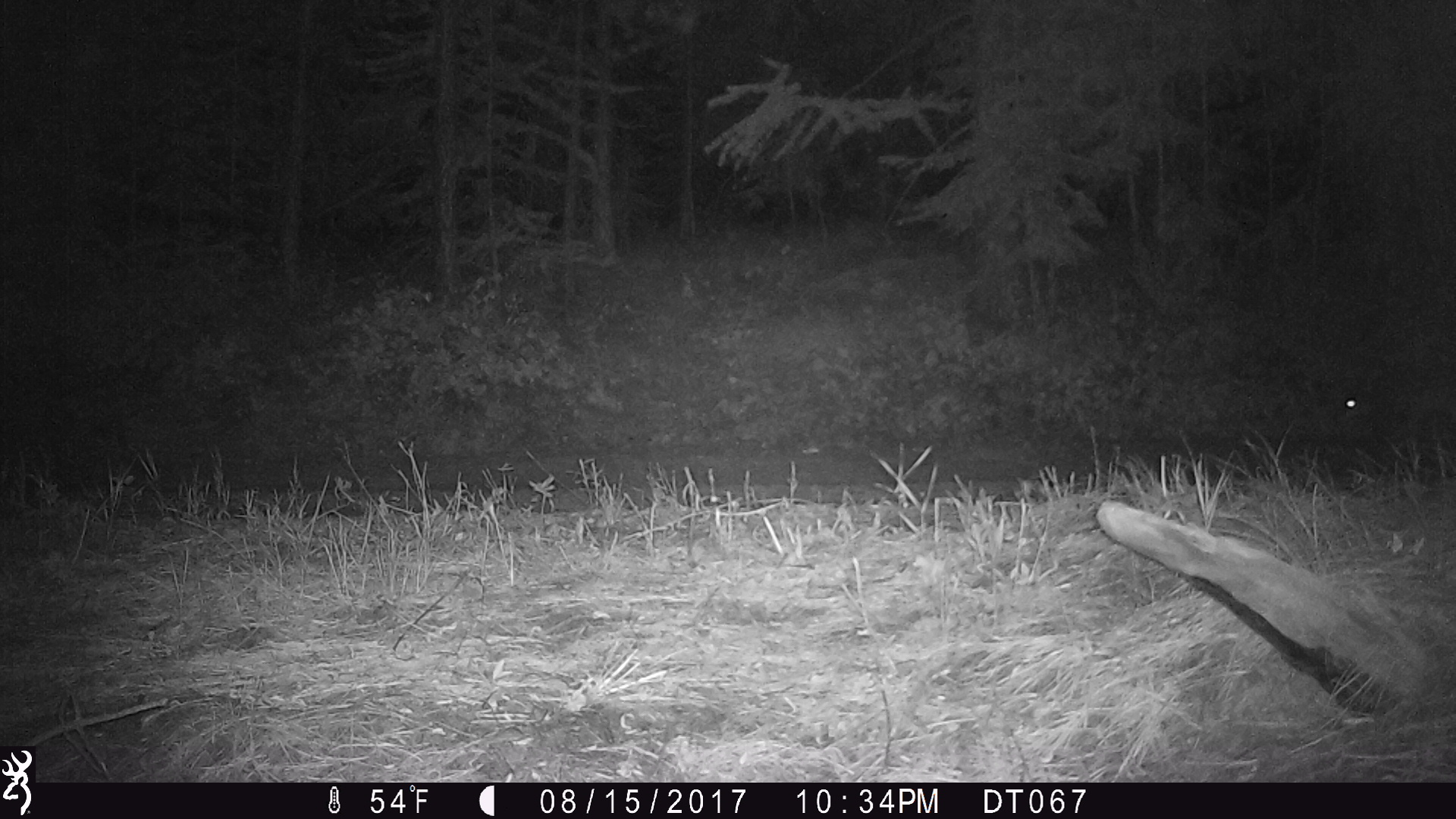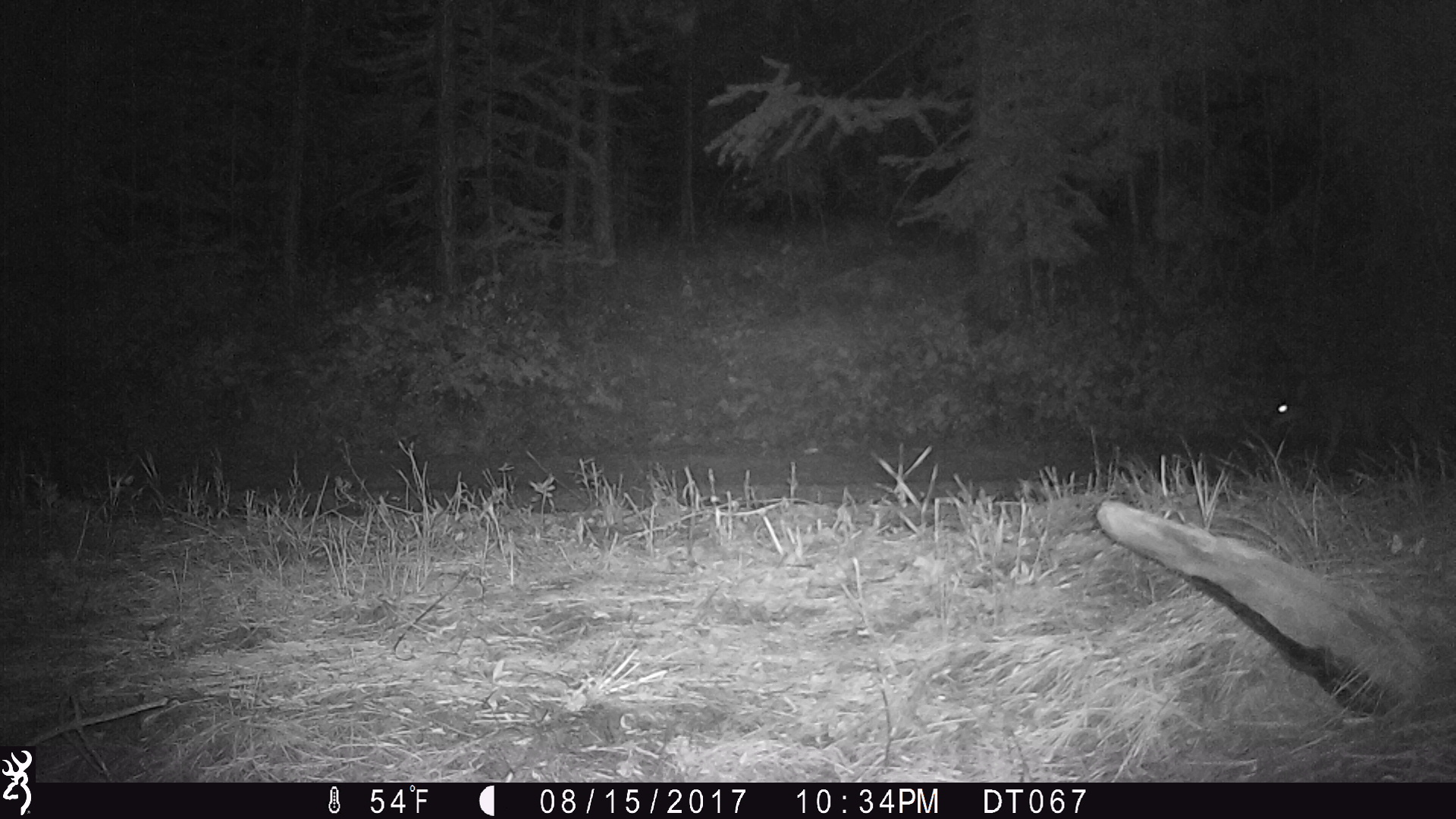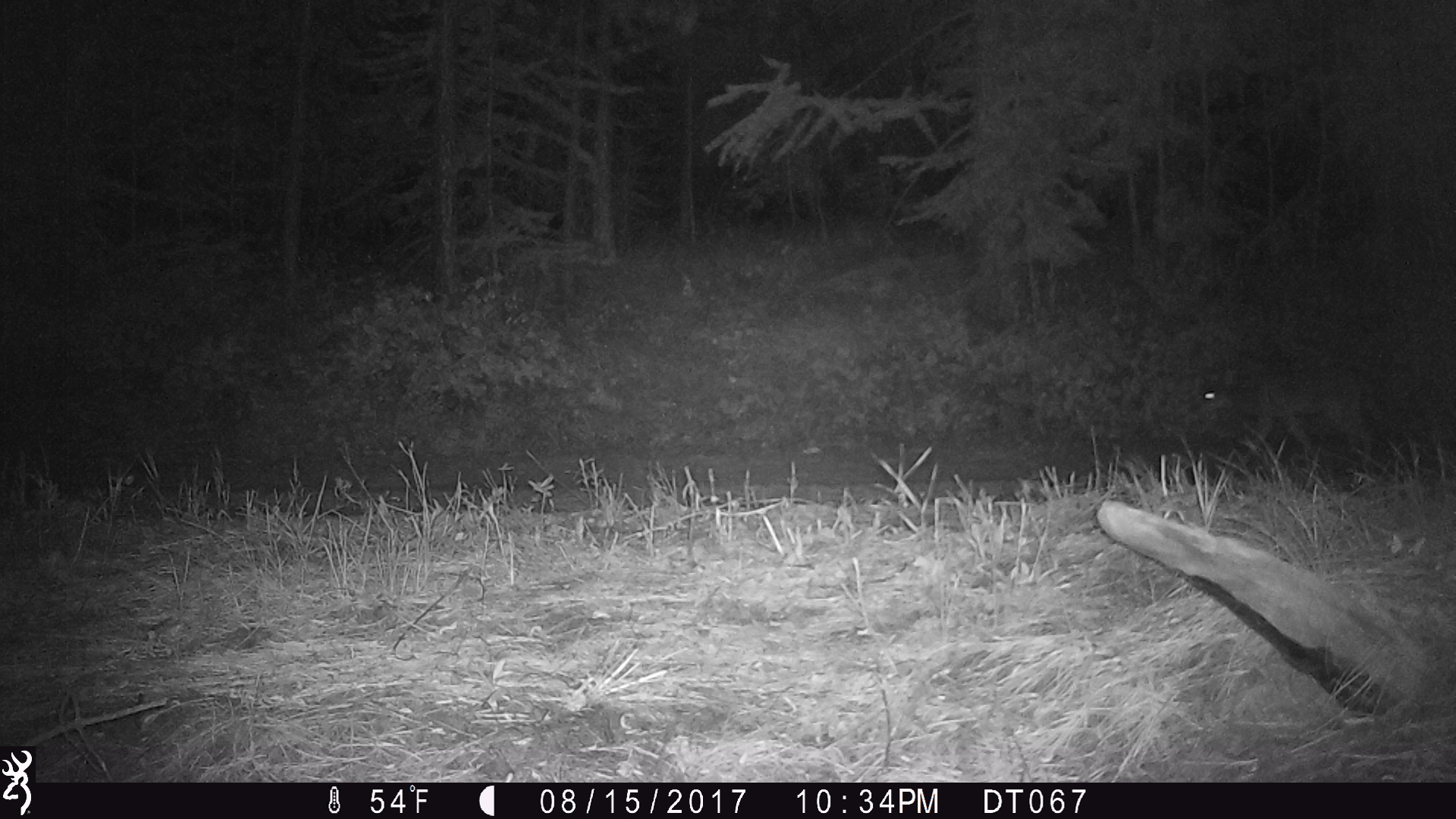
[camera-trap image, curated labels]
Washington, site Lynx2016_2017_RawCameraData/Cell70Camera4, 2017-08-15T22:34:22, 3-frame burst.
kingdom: Animalia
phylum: Chordata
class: Mammalia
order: Carnivora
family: Canidae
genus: Canis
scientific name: Canis latrans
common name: coyote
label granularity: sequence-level